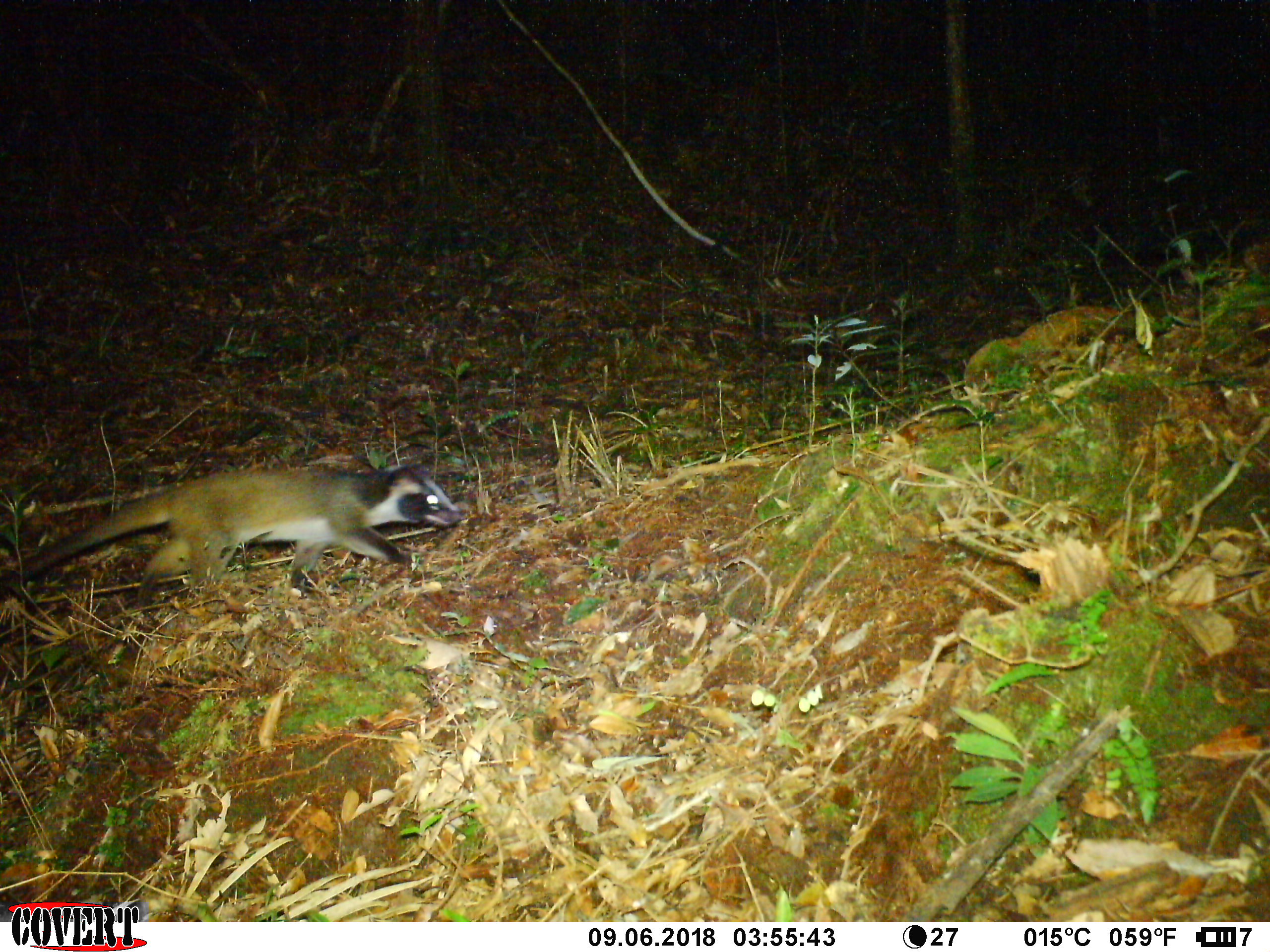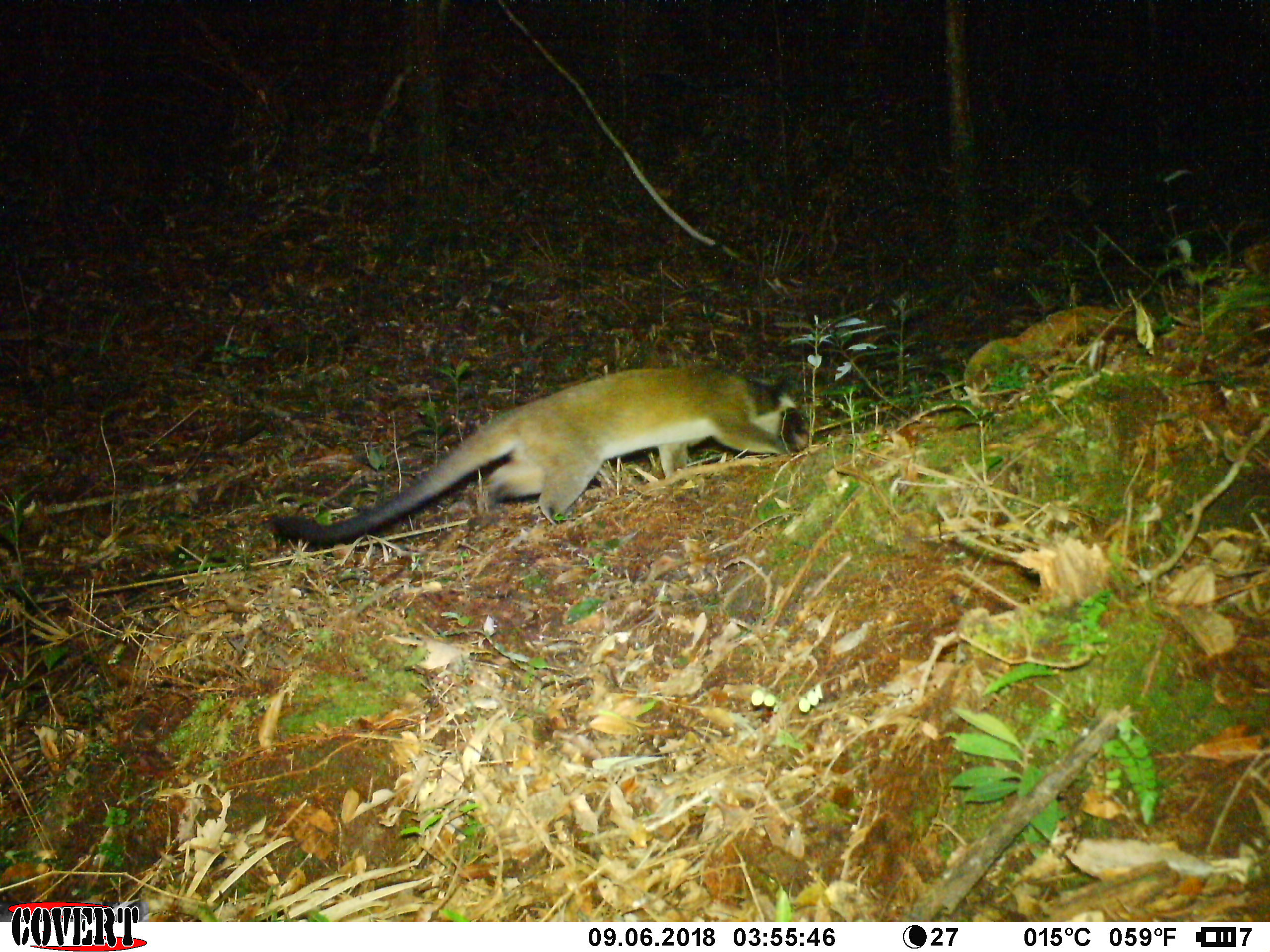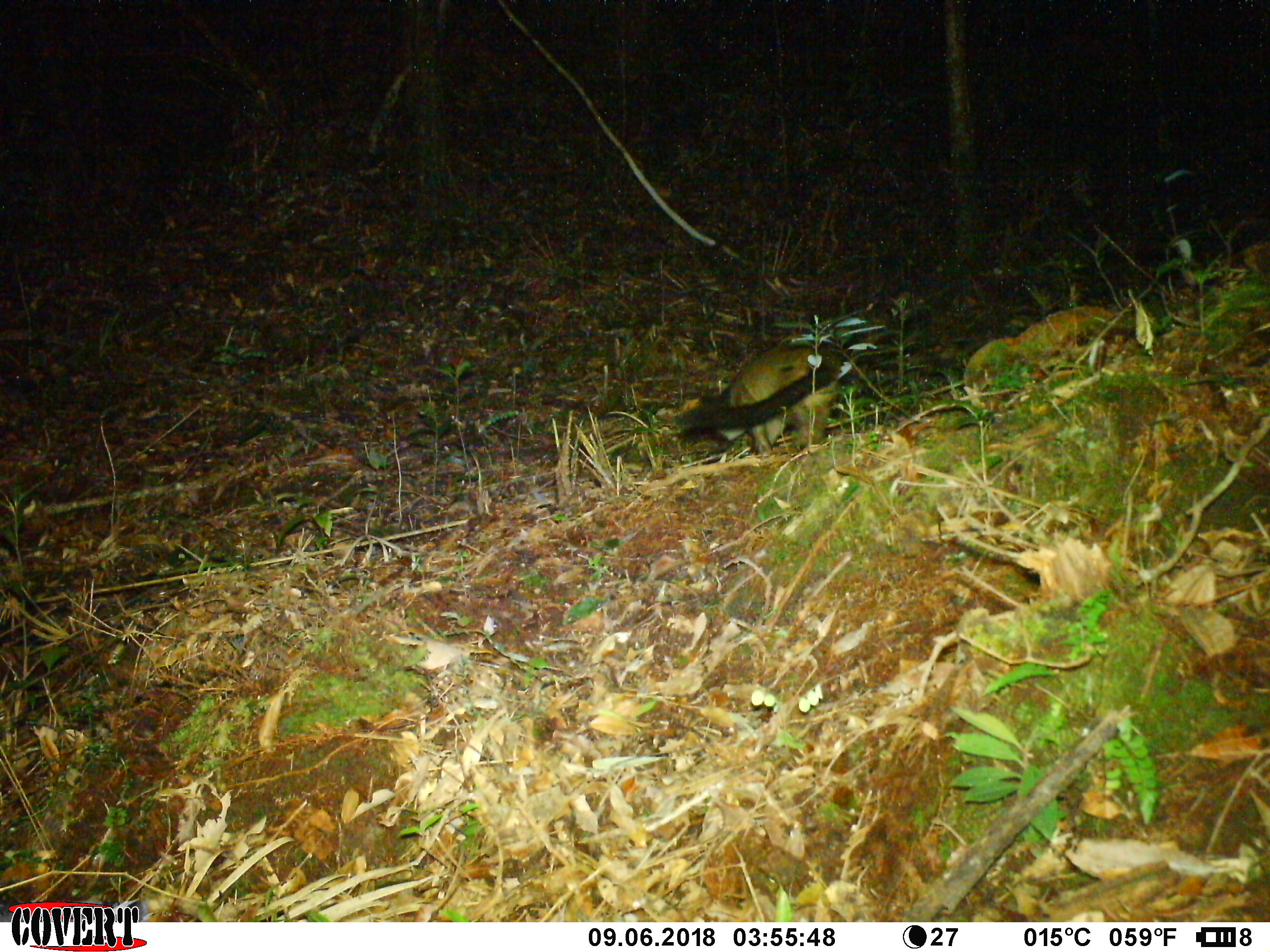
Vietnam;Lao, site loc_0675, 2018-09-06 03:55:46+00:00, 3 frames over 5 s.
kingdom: Animalia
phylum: Chordata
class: Mammalia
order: Carnivora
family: Viverridae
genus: Paguma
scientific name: Paguma larvata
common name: masked palm civet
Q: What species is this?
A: Masked palm civet (Paguma larvata).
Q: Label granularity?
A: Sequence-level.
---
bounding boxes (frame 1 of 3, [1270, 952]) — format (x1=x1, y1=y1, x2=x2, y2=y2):
masked palm civet: (x1=0, y1=460, x2=463, y2=603)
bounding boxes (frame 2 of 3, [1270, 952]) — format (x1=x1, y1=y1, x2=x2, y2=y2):
masked palm civet: (x1=268, y1=366, x2=808, y2=549)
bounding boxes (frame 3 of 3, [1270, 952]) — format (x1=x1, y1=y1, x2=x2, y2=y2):
masked palm civet: (x1=674, y1=341, x2=851, y2=458)